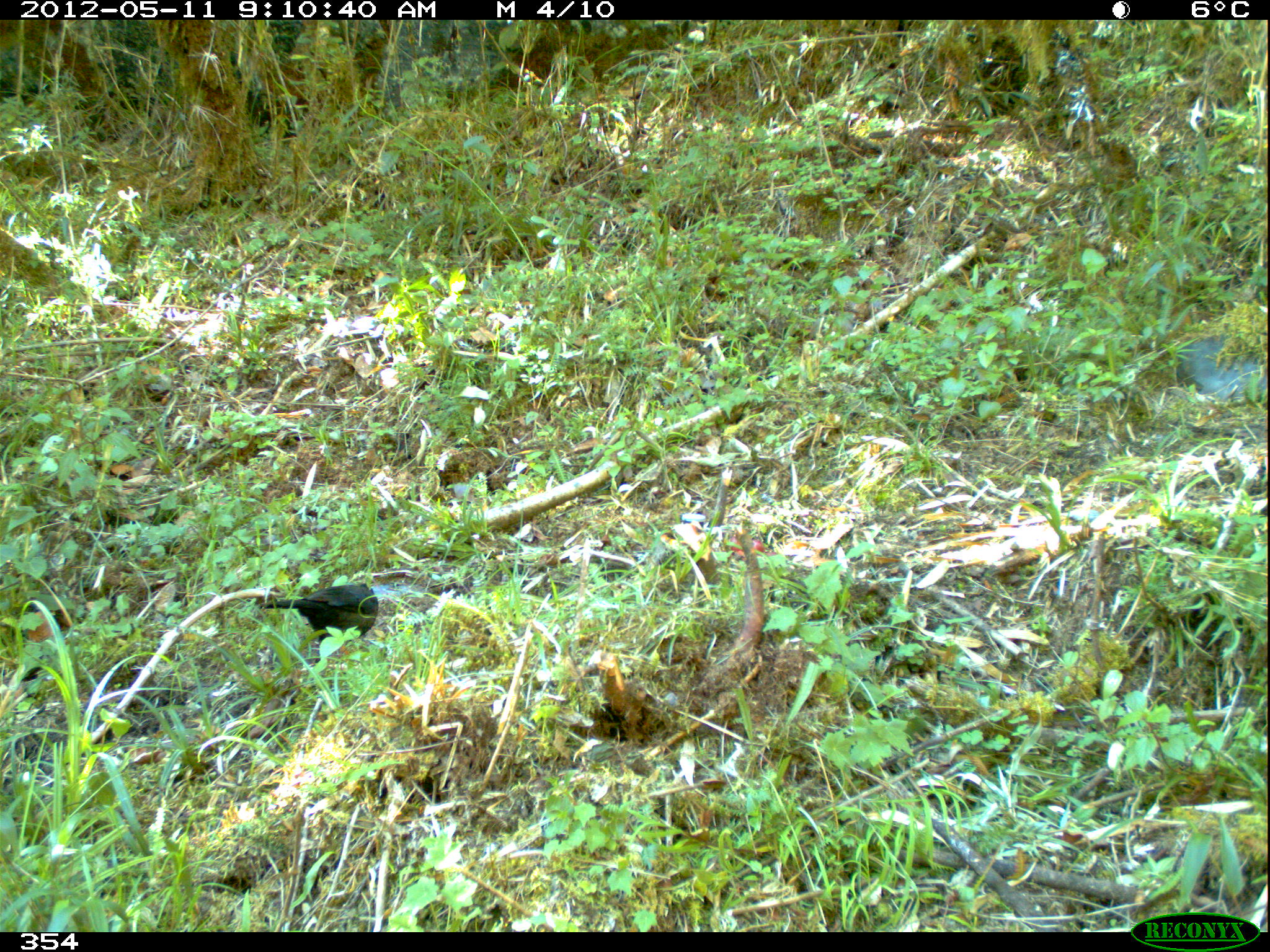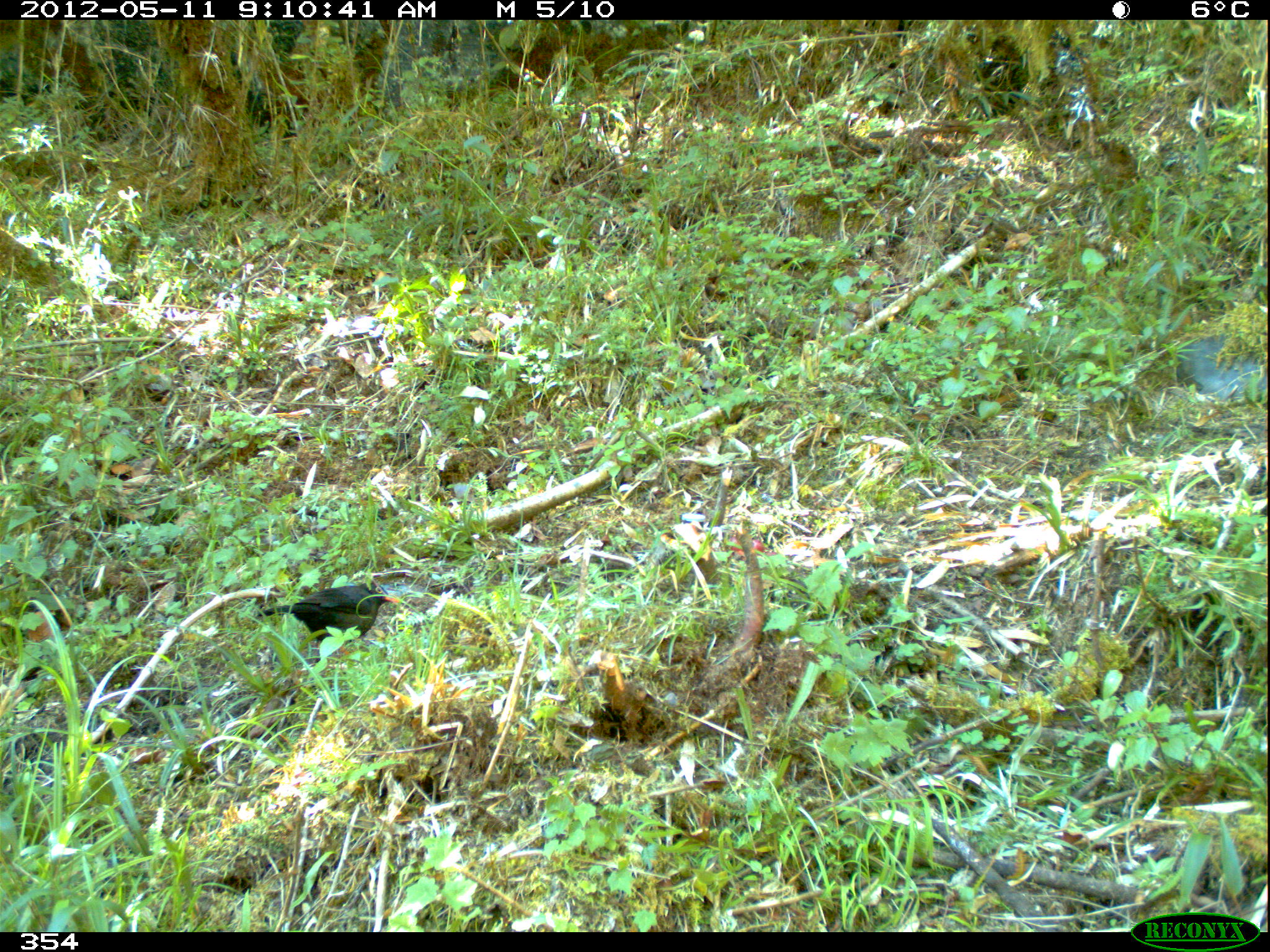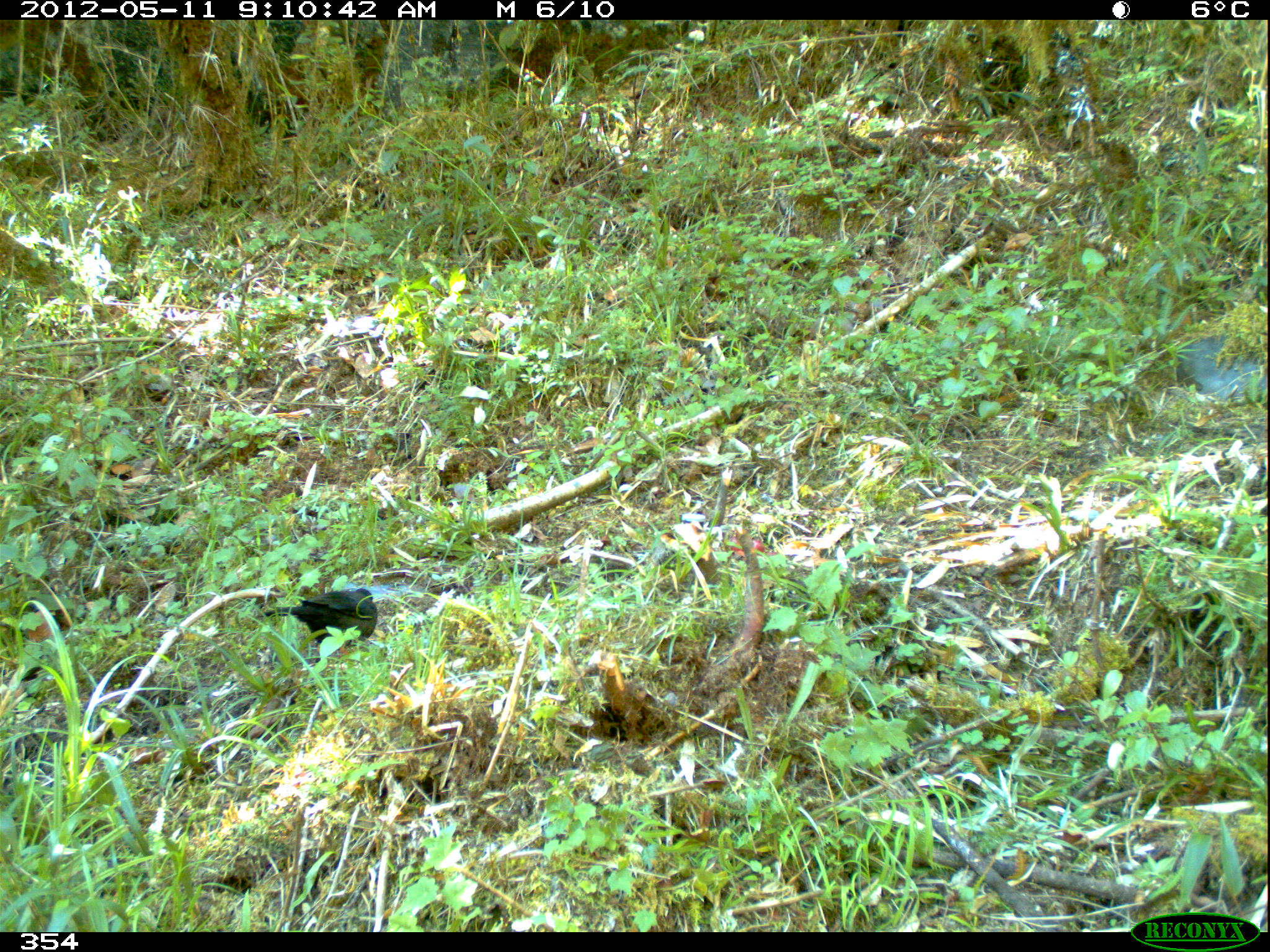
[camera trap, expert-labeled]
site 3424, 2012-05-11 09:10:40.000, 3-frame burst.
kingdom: Animalia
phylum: Chordata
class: Aves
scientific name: Aves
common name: bird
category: unknown bird